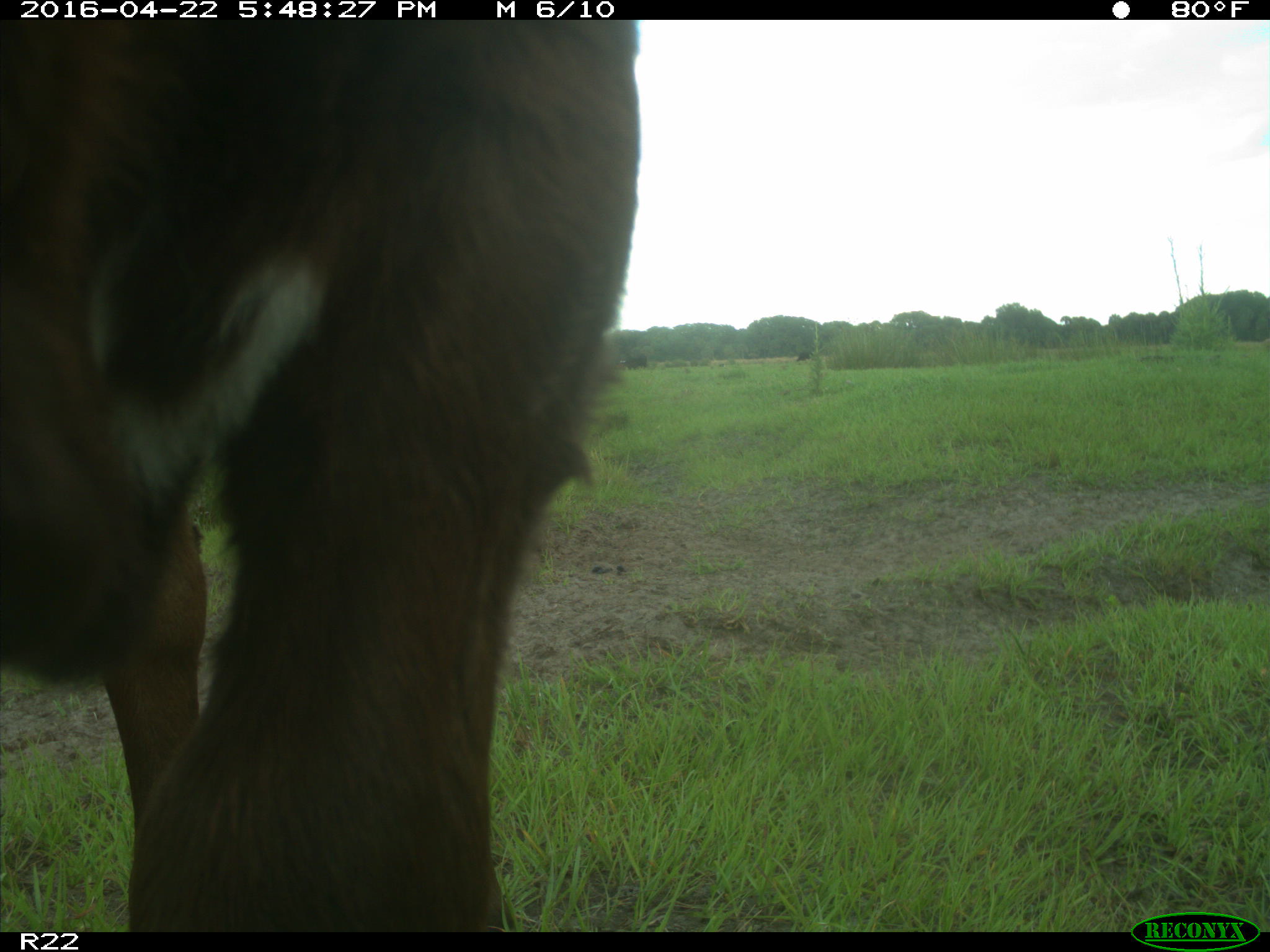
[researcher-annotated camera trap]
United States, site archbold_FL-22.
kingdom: Animalia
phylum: Chordata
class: Mammalia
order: Artiodactyla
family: Bovidae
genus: Bos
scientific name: Bos taurus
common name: domestic cow